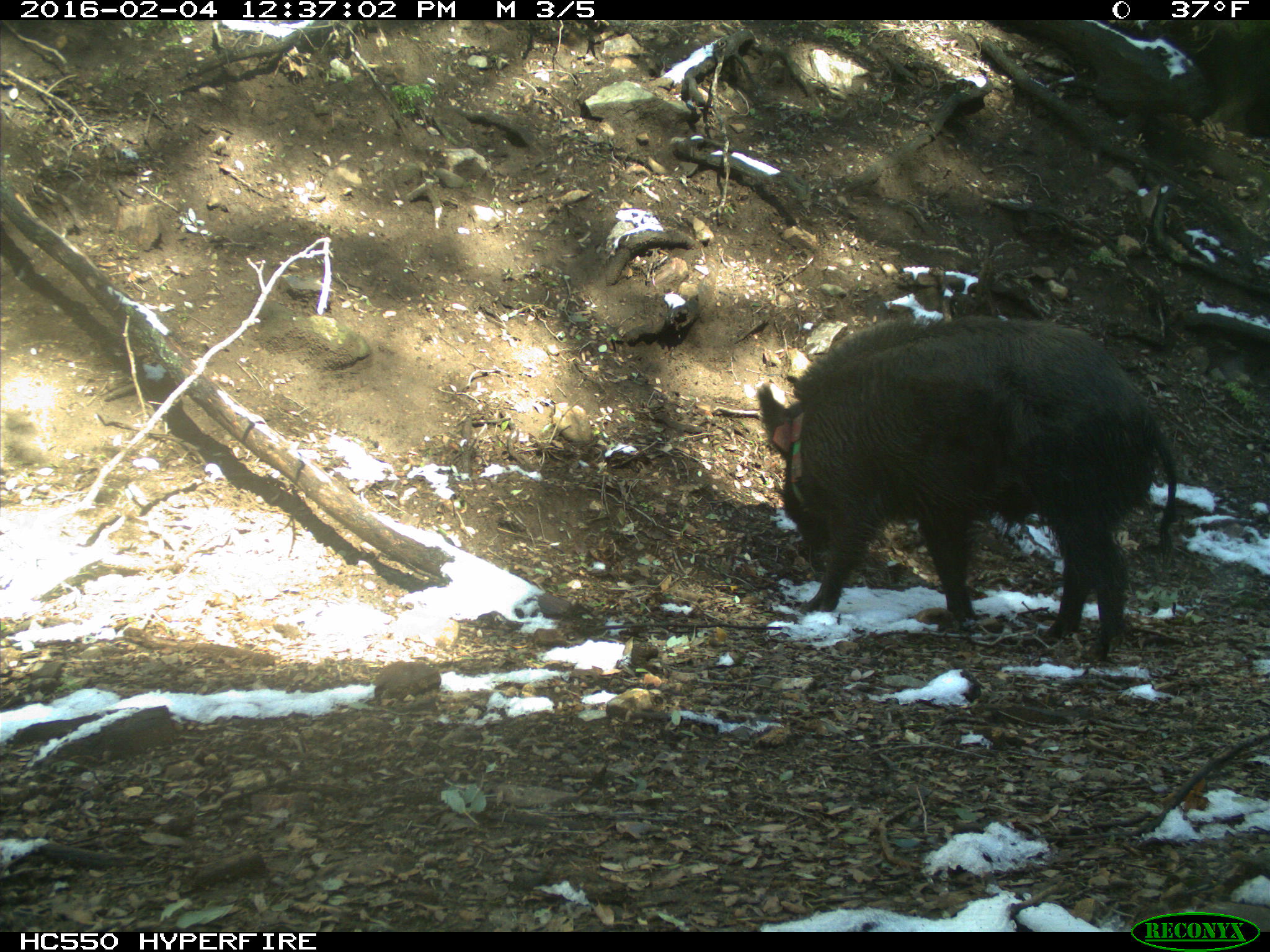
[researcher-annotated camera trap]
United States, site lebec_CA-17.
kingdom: Animalia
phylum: Chordata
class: Mammalia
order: Artiodactyla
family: Suidae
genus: Sus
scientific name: Sus scrofa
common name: wild boar